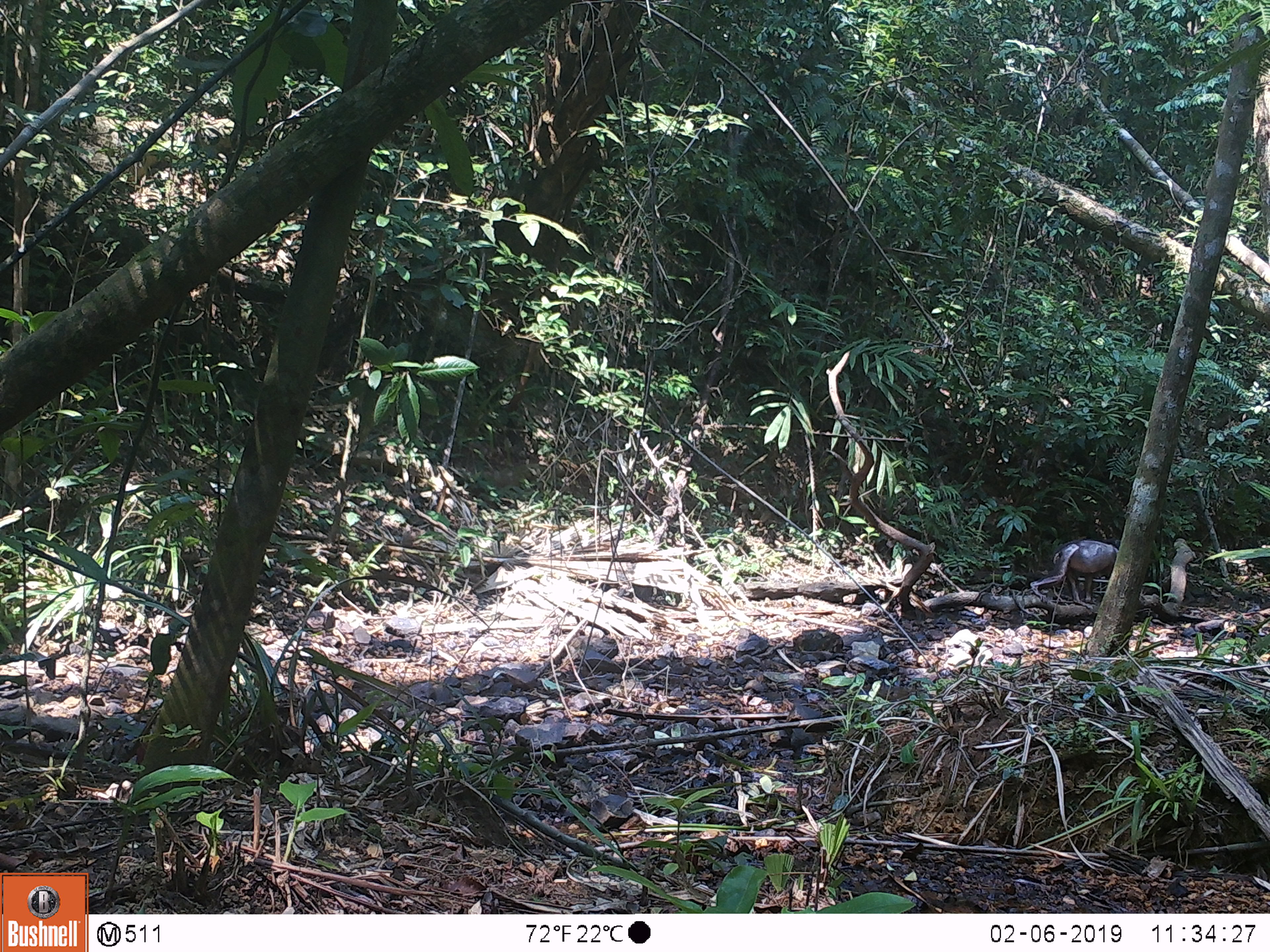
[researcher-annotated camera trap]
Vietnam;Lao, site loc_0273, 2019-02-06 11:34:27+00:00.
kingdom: Animalia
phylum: Chordata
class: Mammalia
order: Primates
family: Cercopithecidae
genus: Macaca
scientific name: Macaca arctoides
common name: stump-tailed macaque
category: stump tailed macaque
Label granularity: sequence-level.